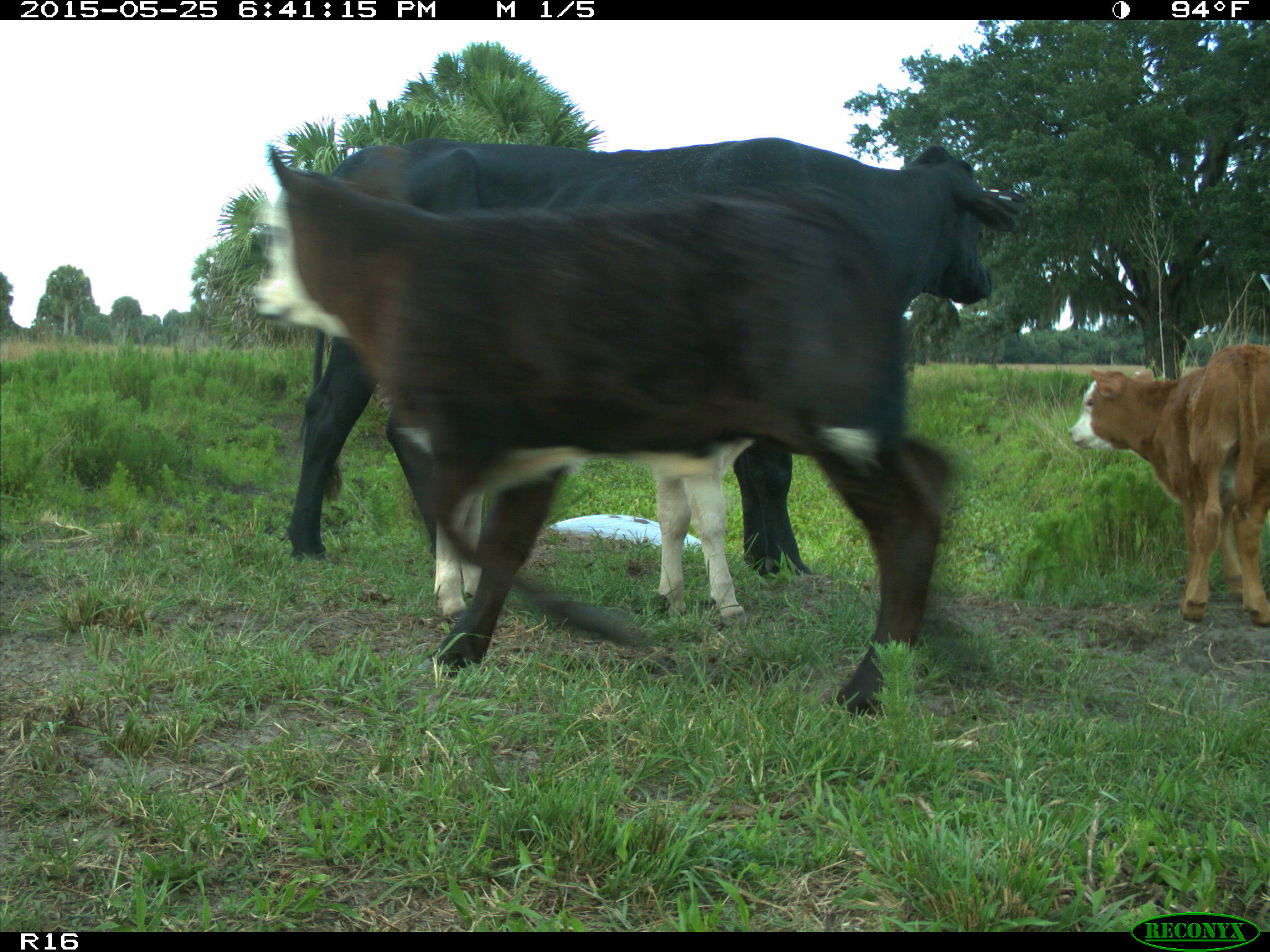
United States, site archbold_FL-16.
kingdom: Animalia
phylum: Chordata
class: Mammalia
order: Artiodactyla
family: Bovidae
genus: Bos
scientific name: Bos taurus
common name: domestic cow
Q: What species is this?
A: Bos taurus (domestic cow).